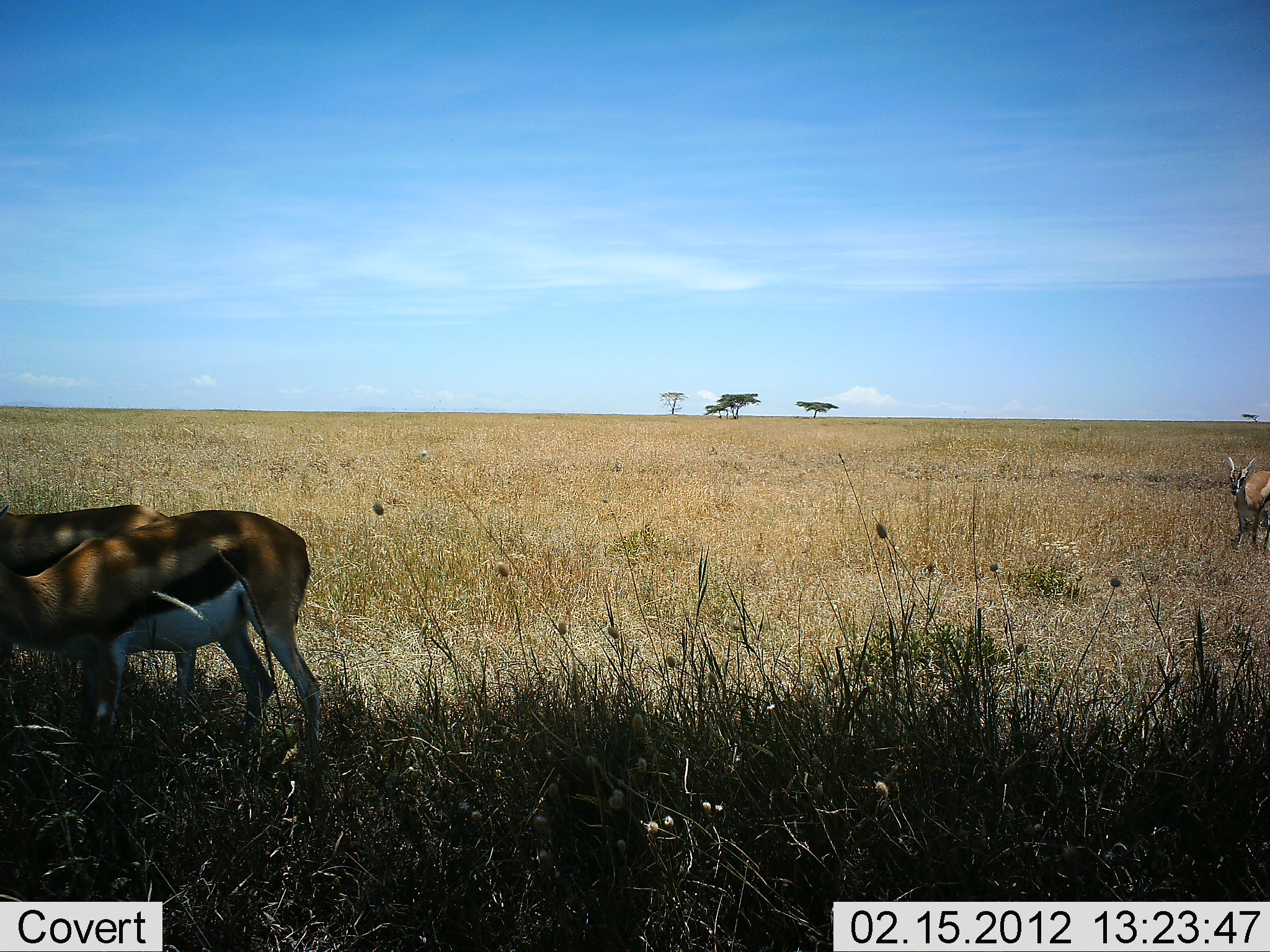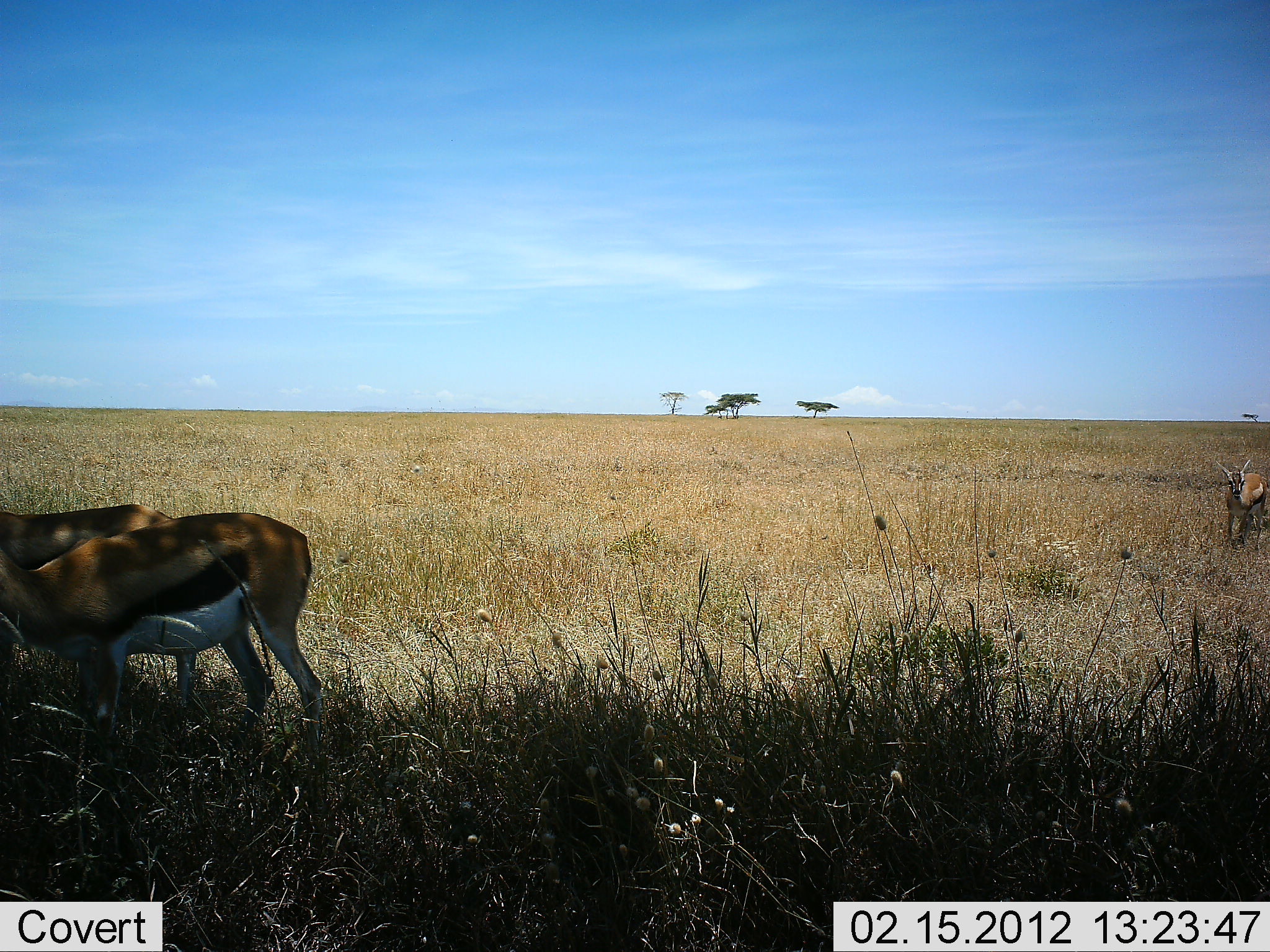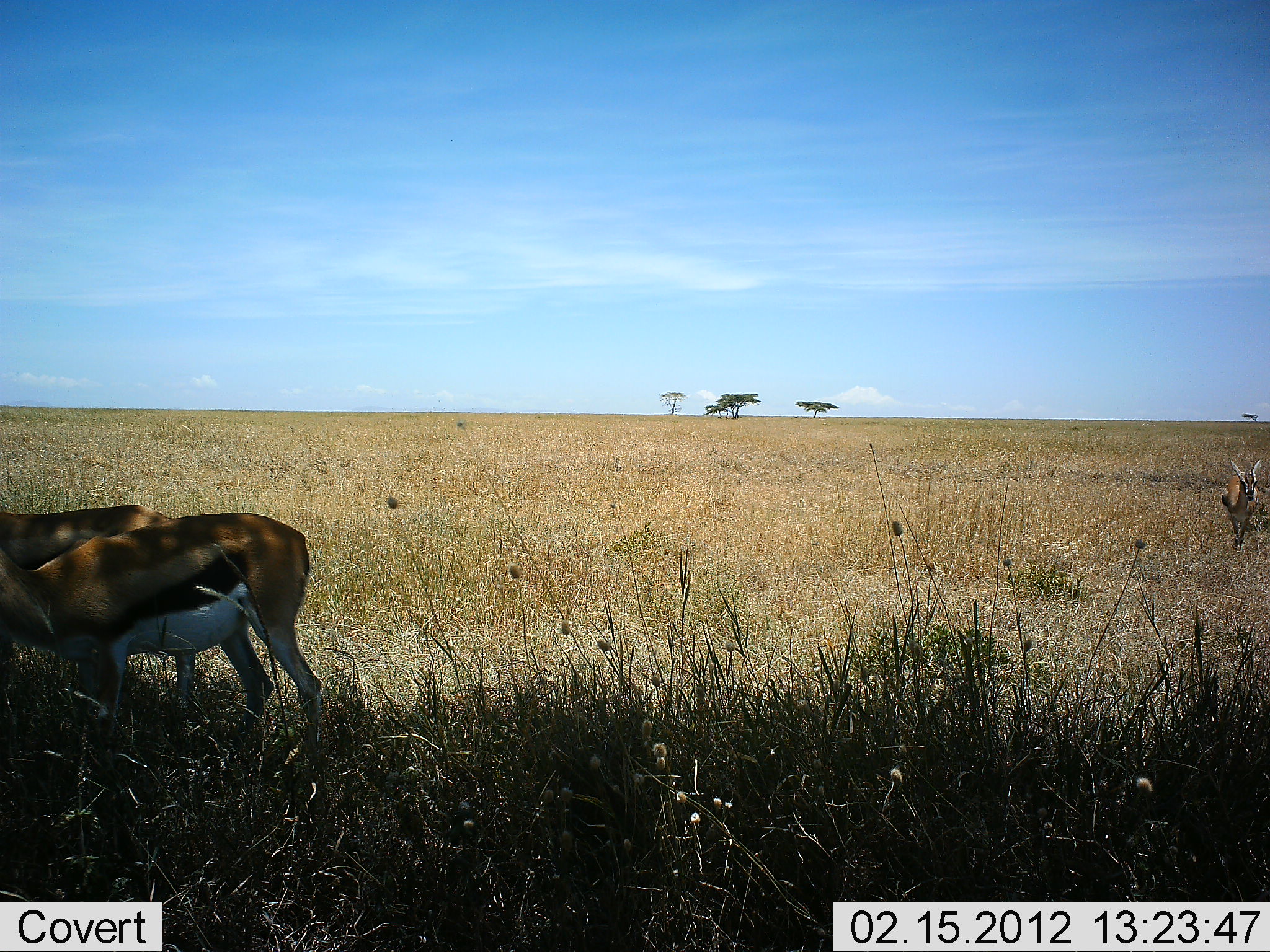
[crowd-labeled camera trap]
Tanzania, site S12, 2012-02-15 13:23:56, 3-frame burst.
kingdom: Animalia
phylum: Chordata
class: Mammalia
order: Artiodactyla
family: Bovidae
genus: Eudorcas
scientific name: Eudorcas thomsonii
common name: thomson's gazelle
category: gazellethomsons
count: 3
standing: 79%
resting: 11%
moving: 58%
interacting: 0%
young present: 0%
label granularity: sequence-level